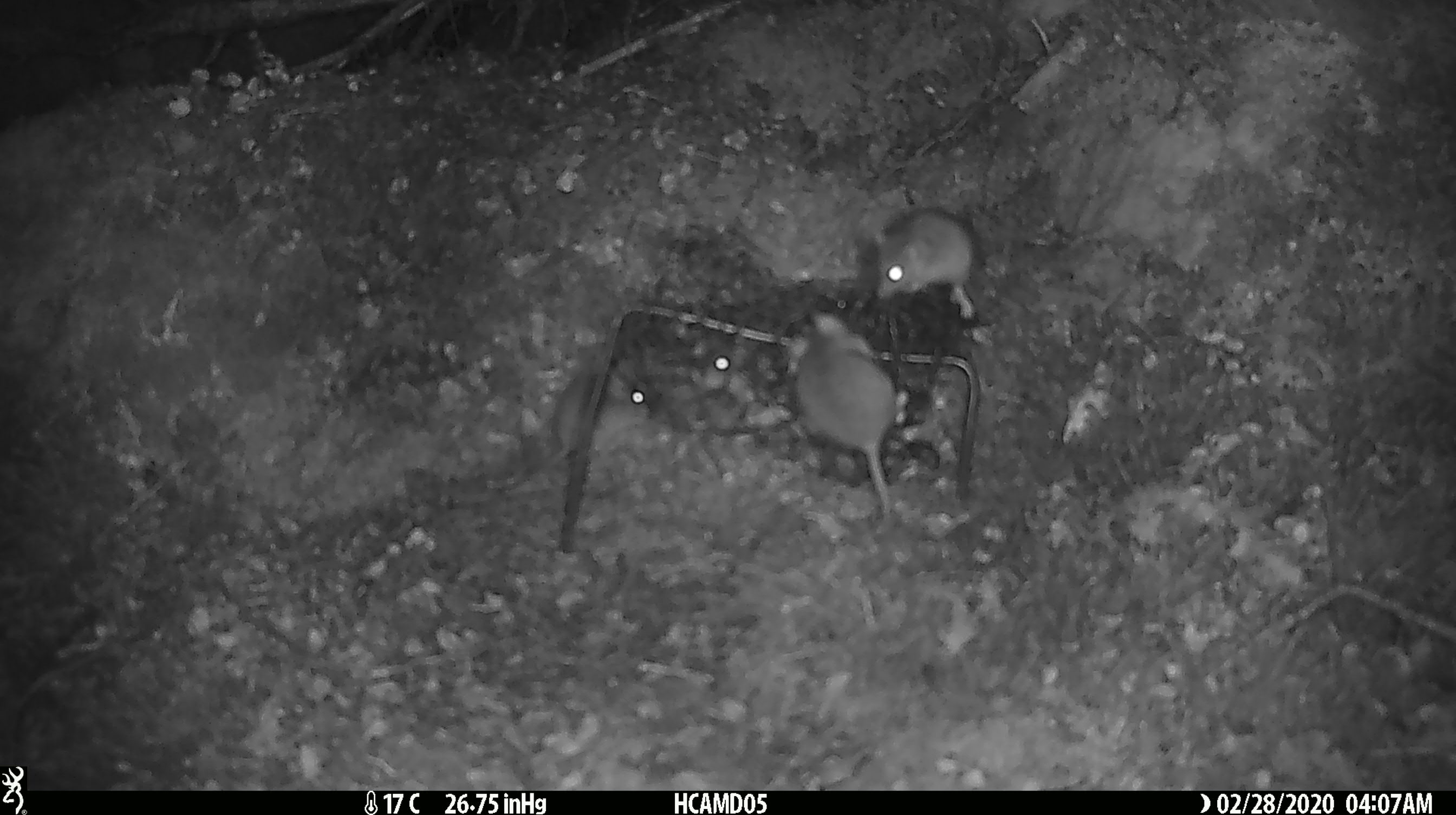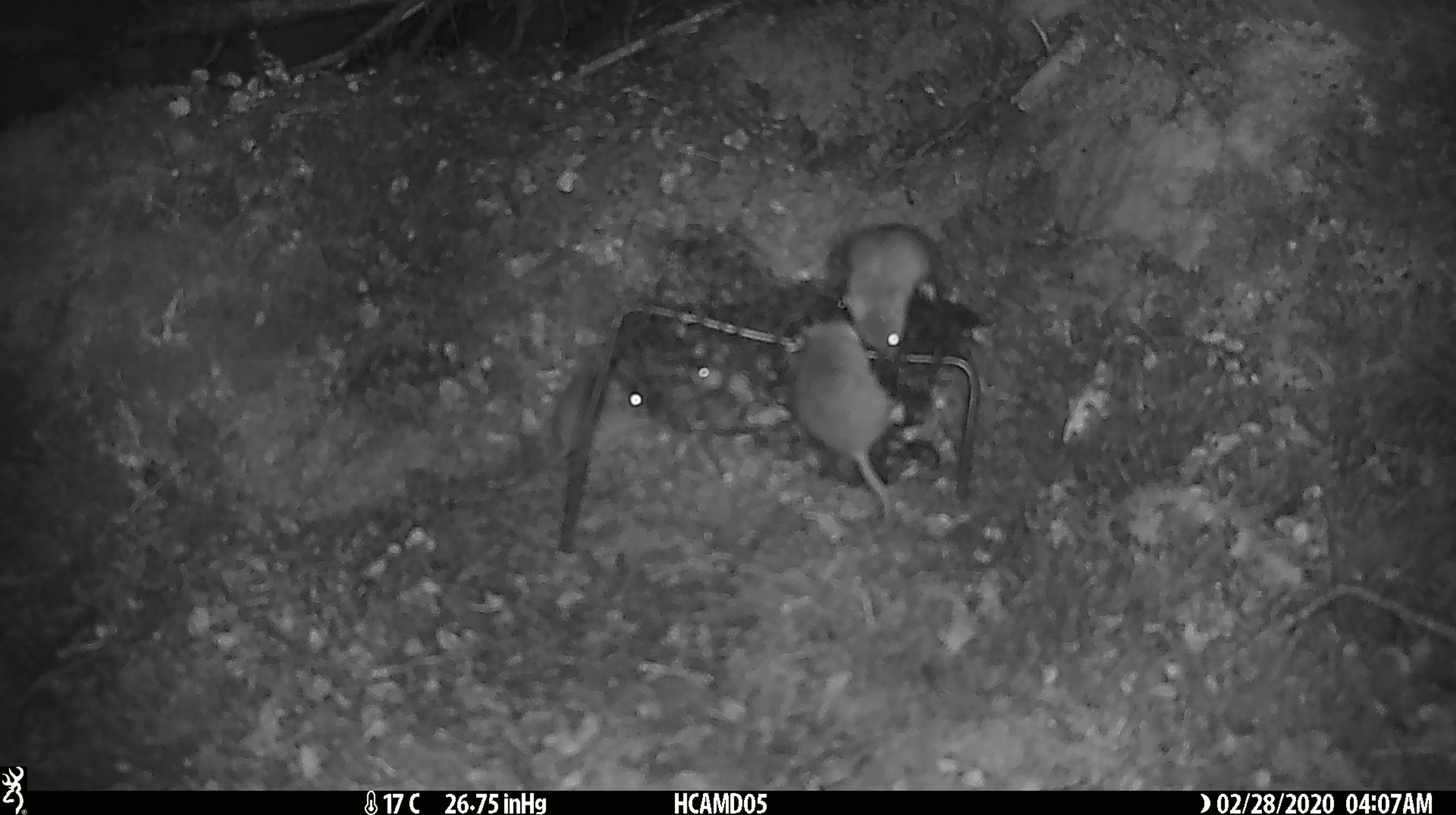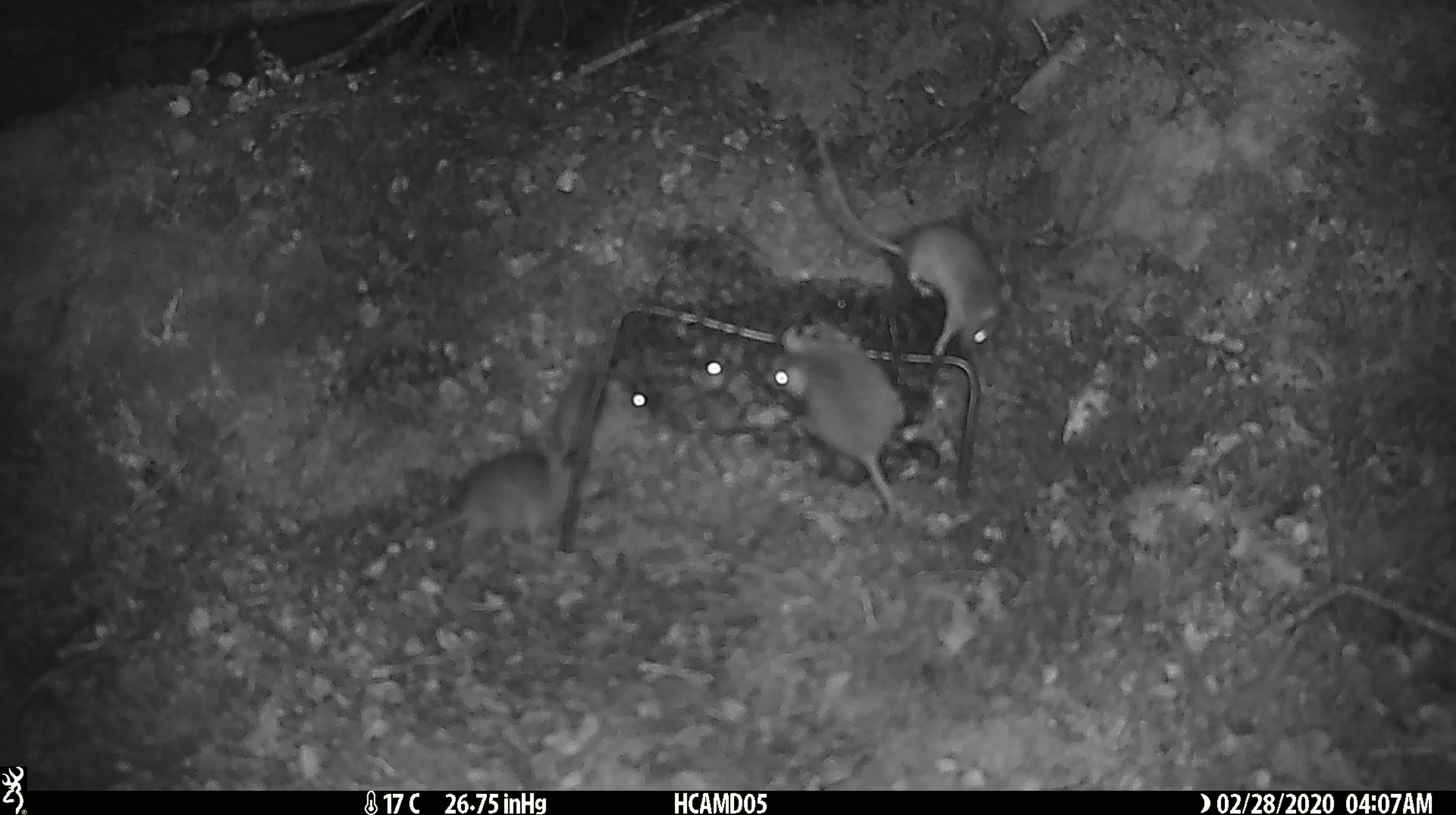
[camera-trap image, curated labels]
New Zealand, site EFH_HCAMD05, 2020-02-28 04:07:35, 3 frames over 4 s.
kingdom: Animalia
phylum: Chordata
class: Mammalia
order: Rodentia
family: Muridae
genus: Mus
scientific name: Mus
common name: mouse